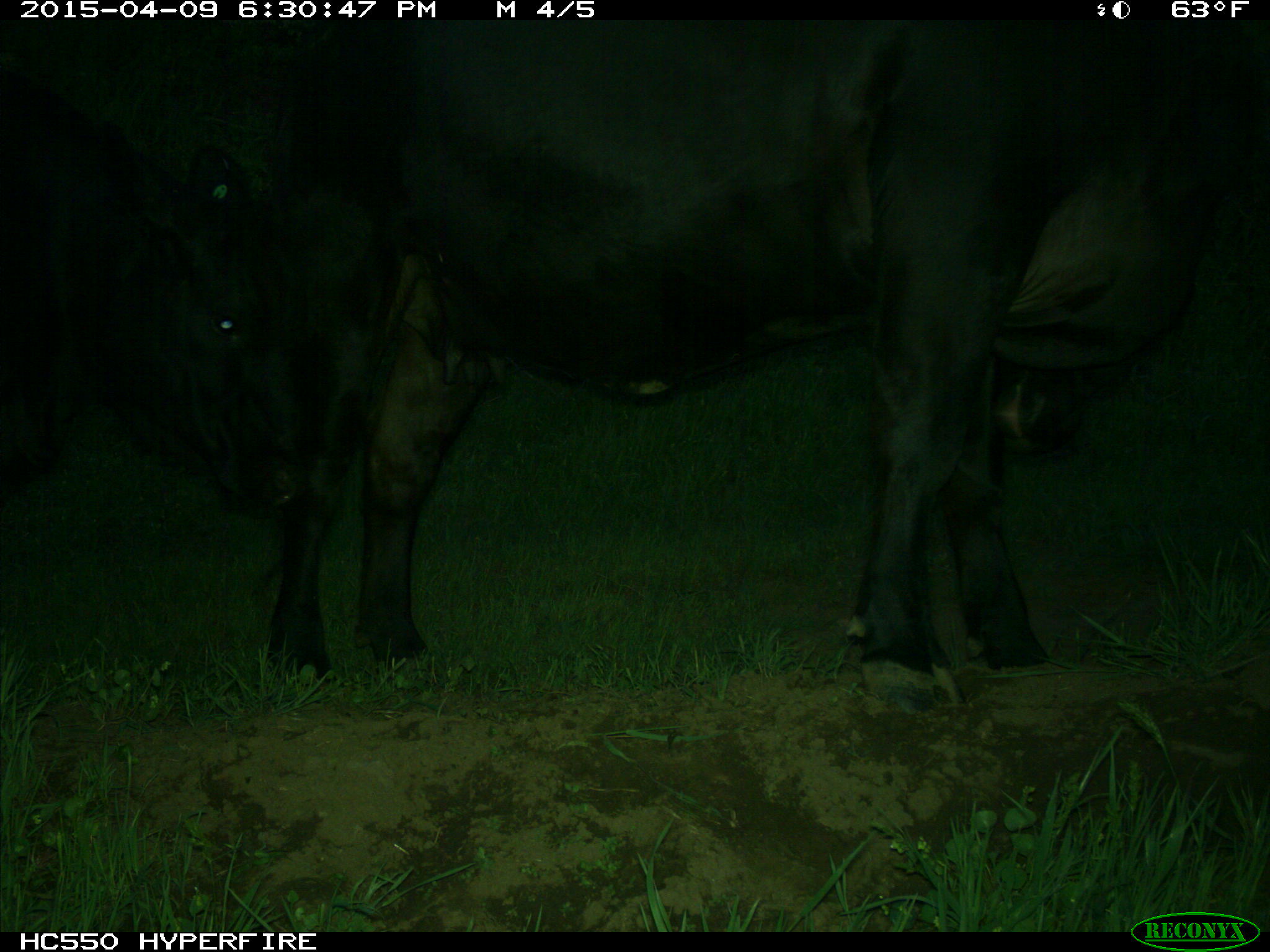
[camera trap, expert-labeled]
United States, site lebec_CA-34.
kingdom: Animalia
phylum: Chordata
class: Mammalia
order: Artiodactyla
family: Bovidae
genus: Bos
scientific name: Bos taurus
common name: domestic cow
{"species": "Bos taurus (domestic cow)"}